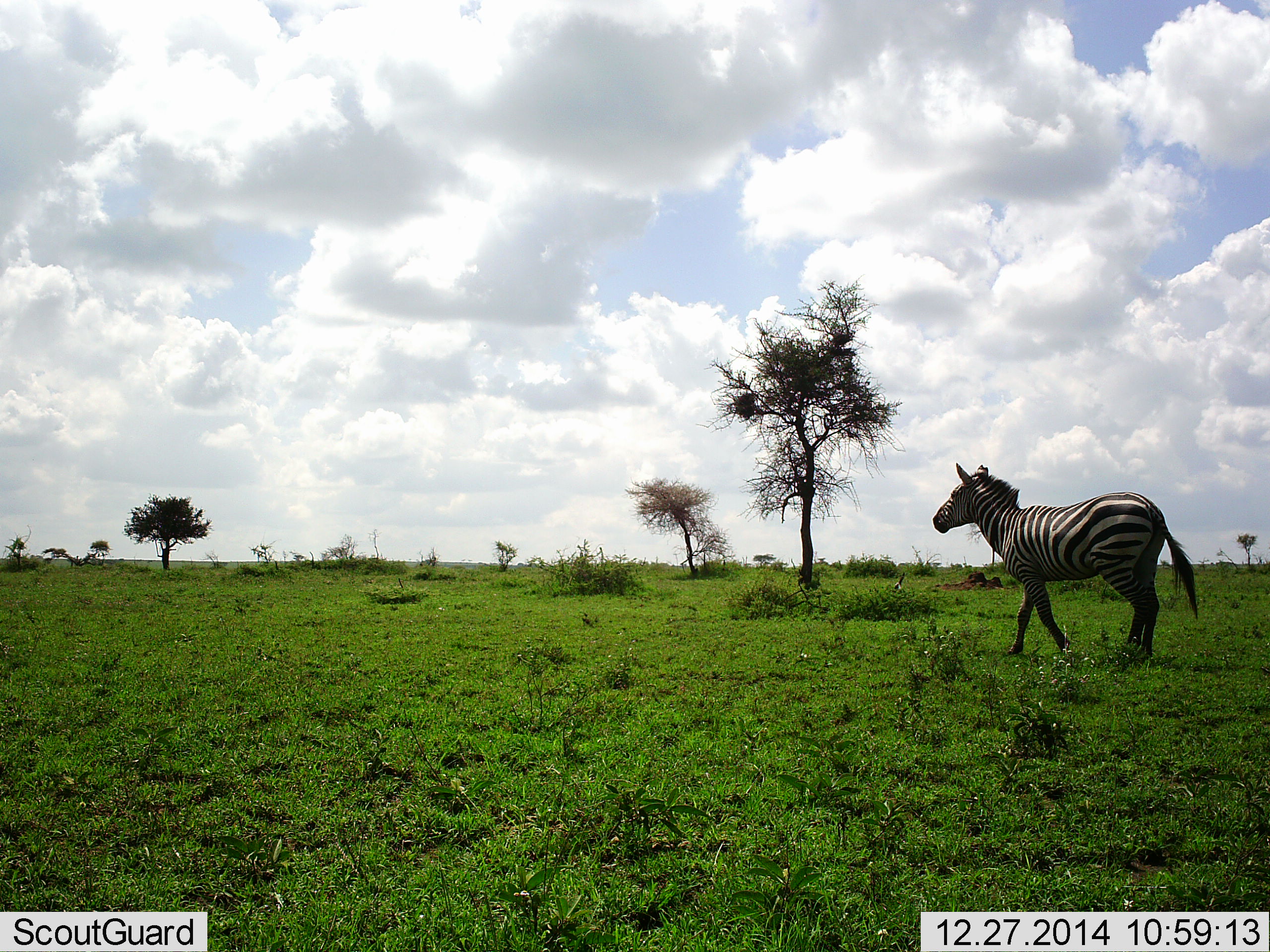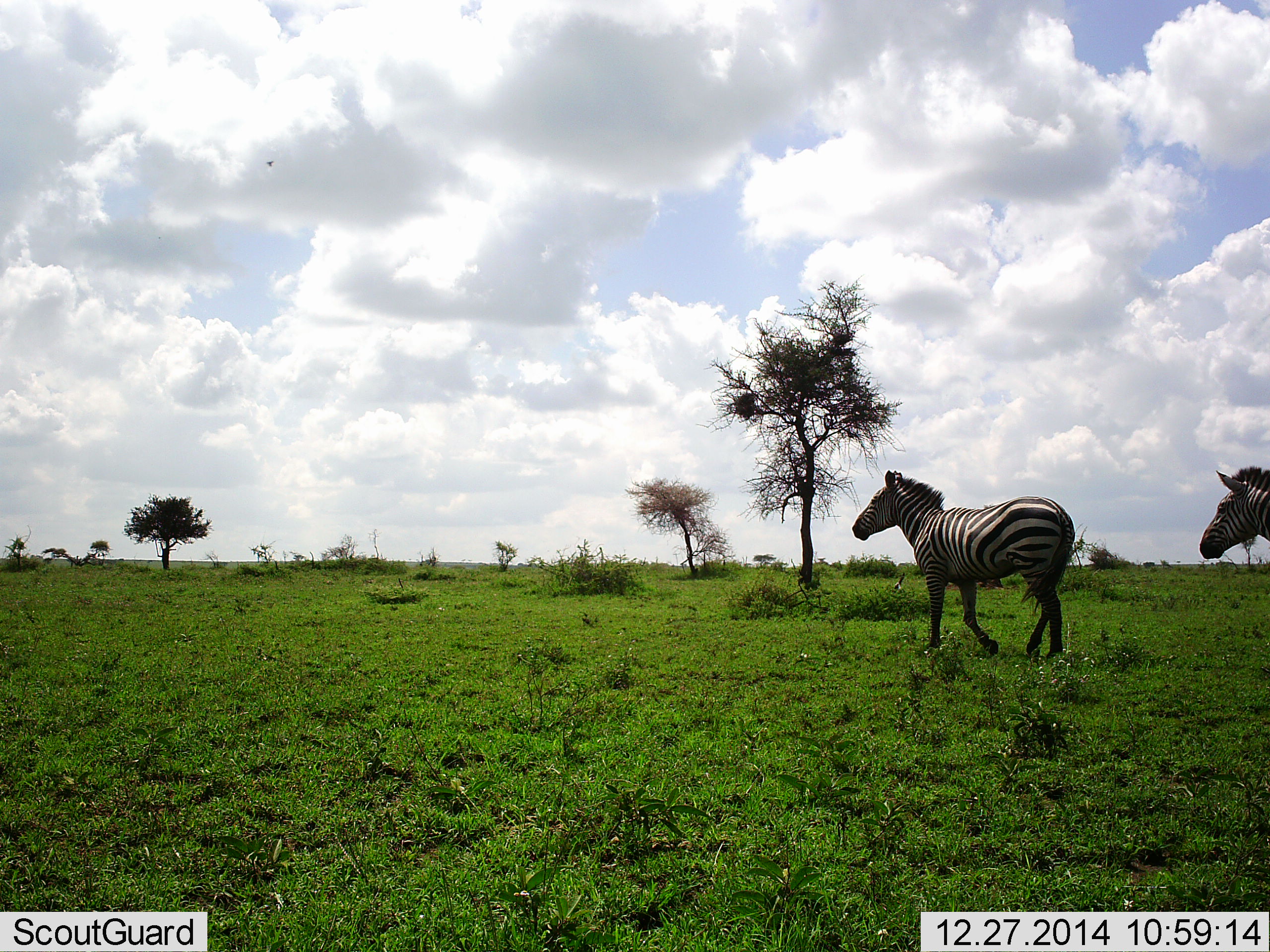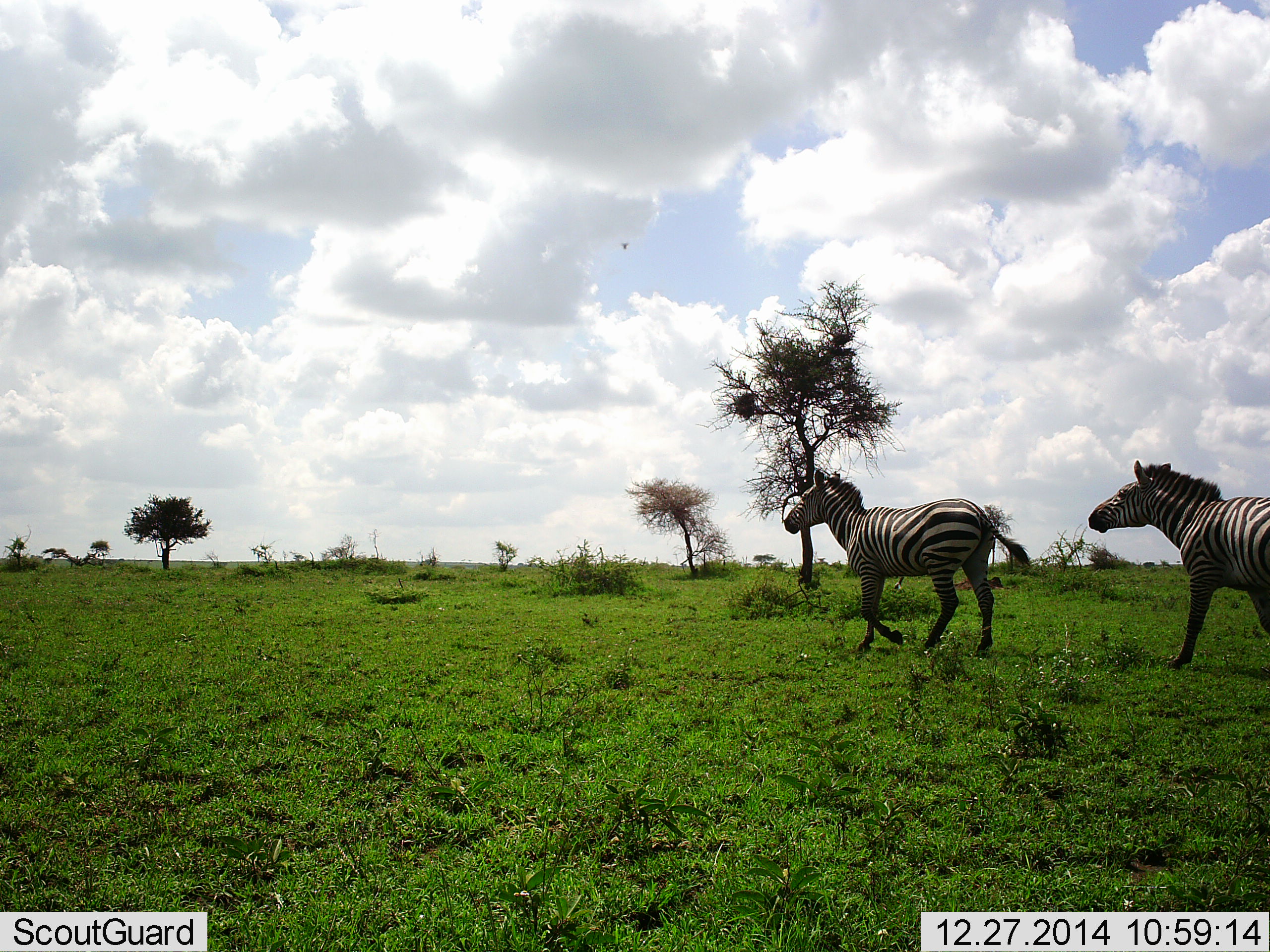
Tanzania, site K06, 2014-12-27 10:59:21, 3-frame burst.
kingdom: Animalia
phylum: Chordata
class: Mammalia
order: Perissodactyla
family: Equidae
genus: Equus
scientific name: Equus quagga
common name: plains zebra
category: zebra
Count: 2.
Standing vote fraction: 10%.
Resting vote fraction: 0%.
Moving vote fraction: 90%.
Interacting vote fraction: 0%.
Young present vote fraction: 0%.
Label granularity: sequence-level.